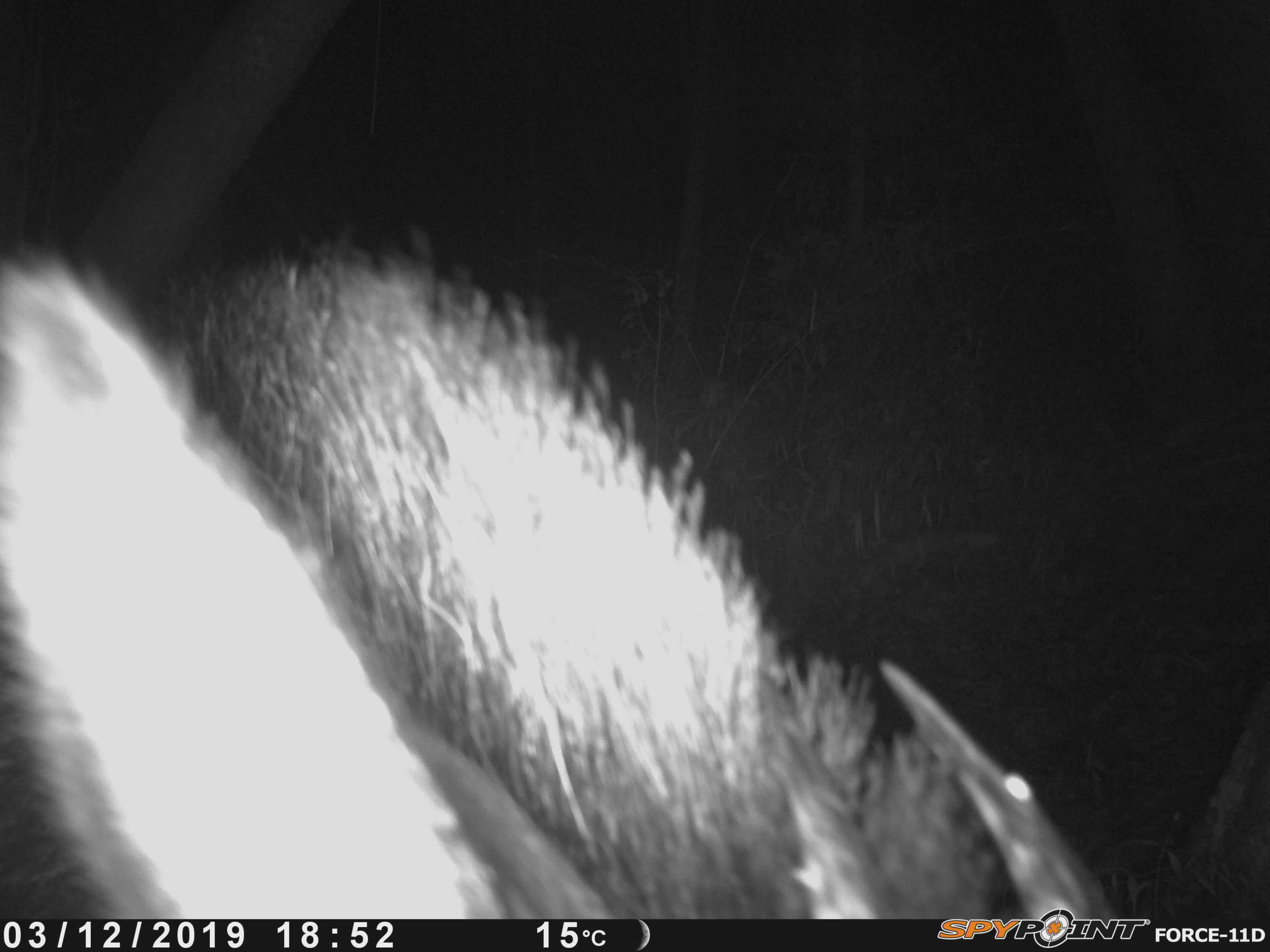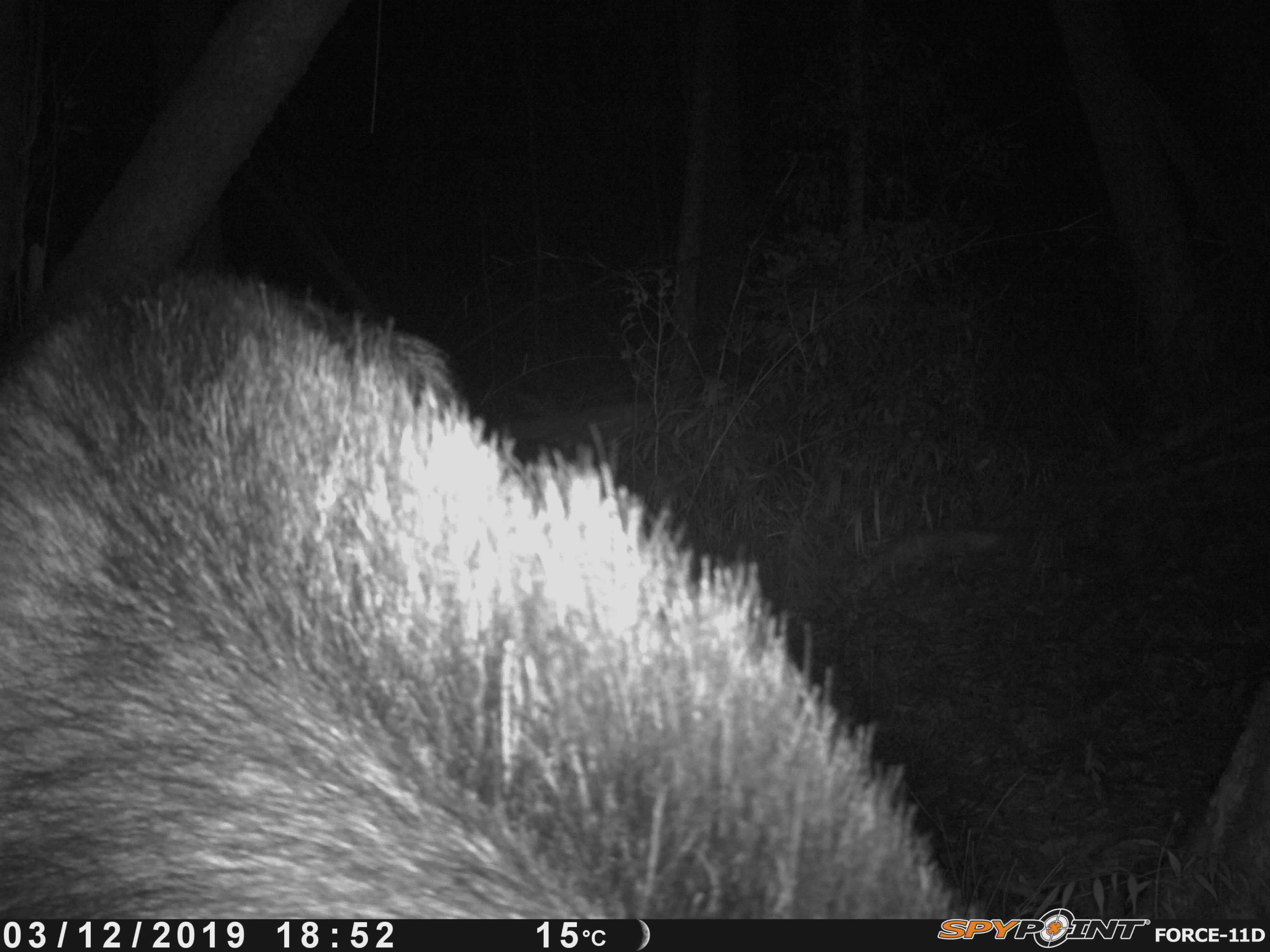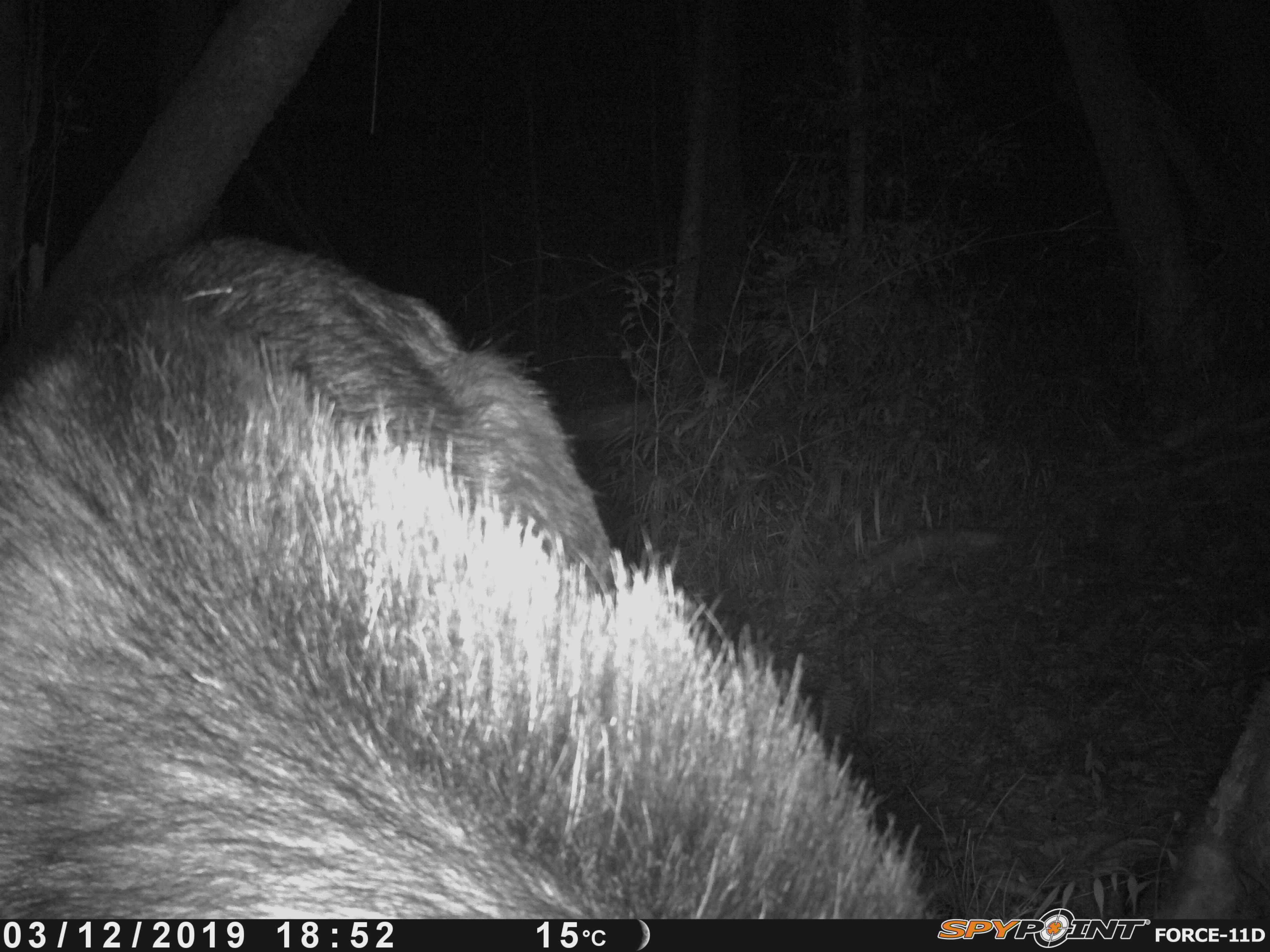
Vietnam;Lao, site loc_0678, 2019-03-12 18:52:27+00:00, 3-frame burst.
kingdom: Animalia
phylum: Chordata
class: Mammalia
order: Artiodactyla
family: Bovidae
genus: Capricornis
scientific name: Capricornis sumatraensis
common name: chinese serow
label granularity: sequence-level